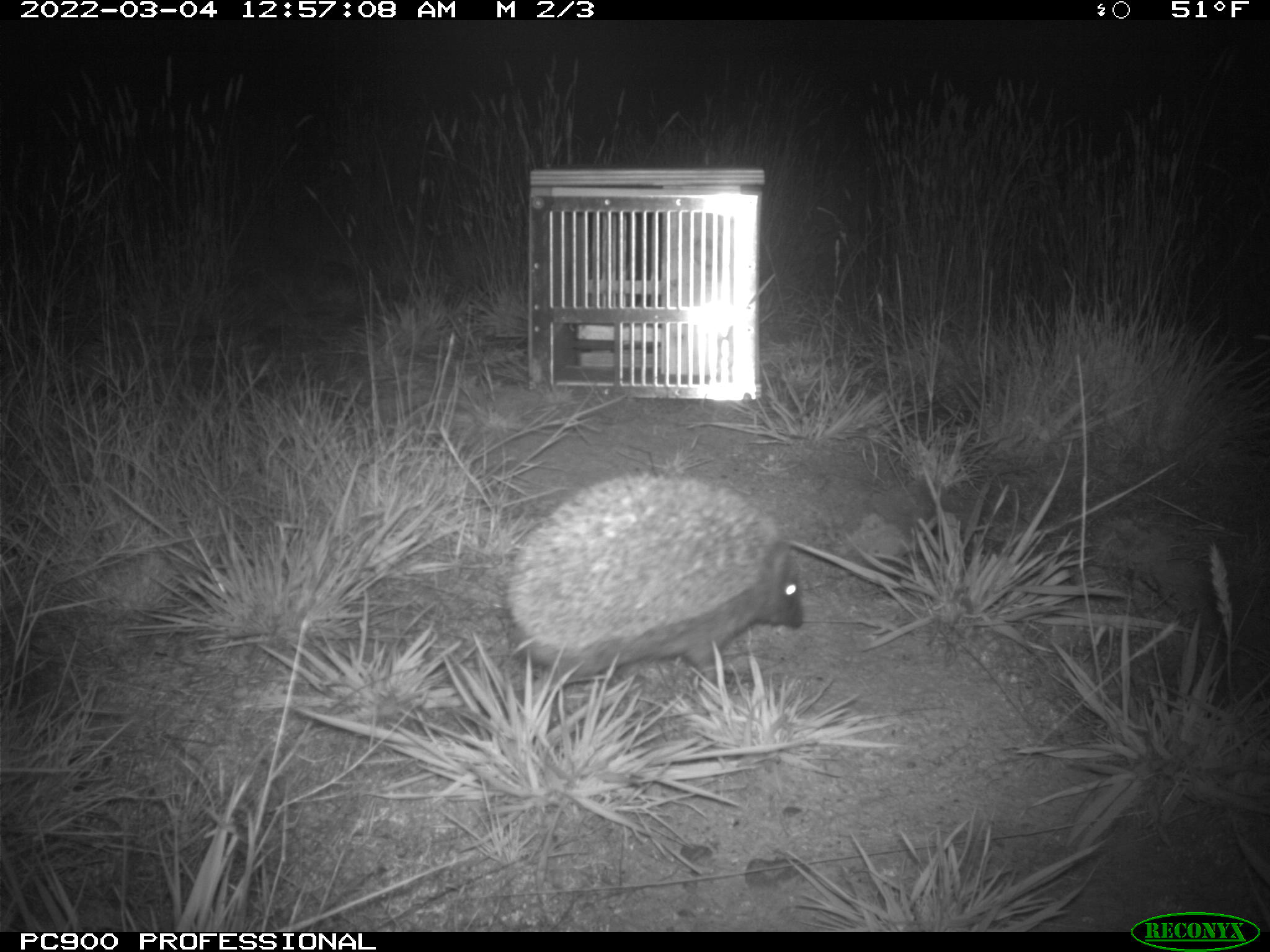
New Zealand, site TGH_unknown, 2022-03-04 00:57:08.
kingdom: Animalia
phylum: Chordata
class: Mammalia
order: Eulipotyphla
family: Erinaceidae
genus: Erinaceus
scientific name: Erinaceus europaeus europaeus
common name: european hedgehog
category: hedgehog